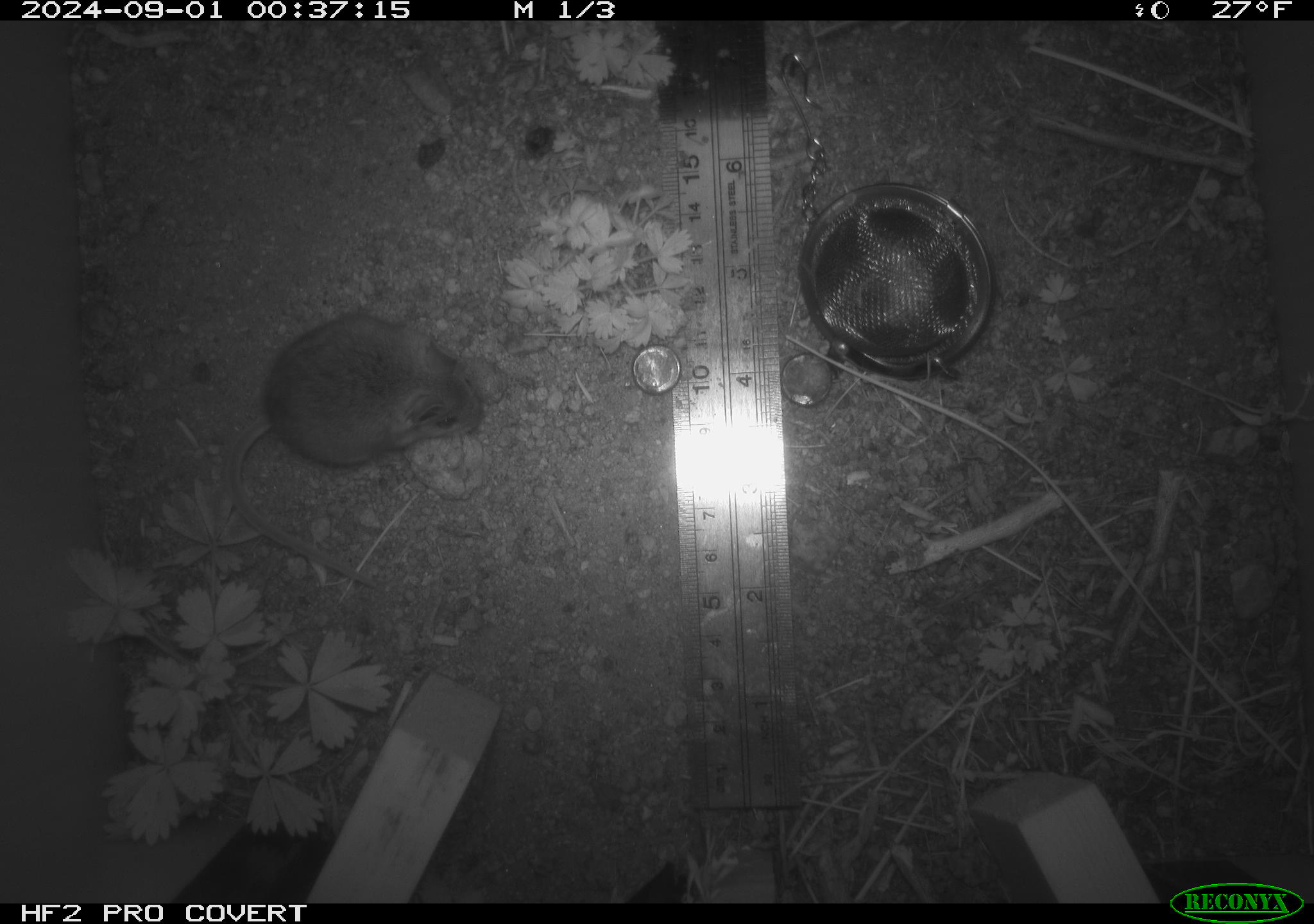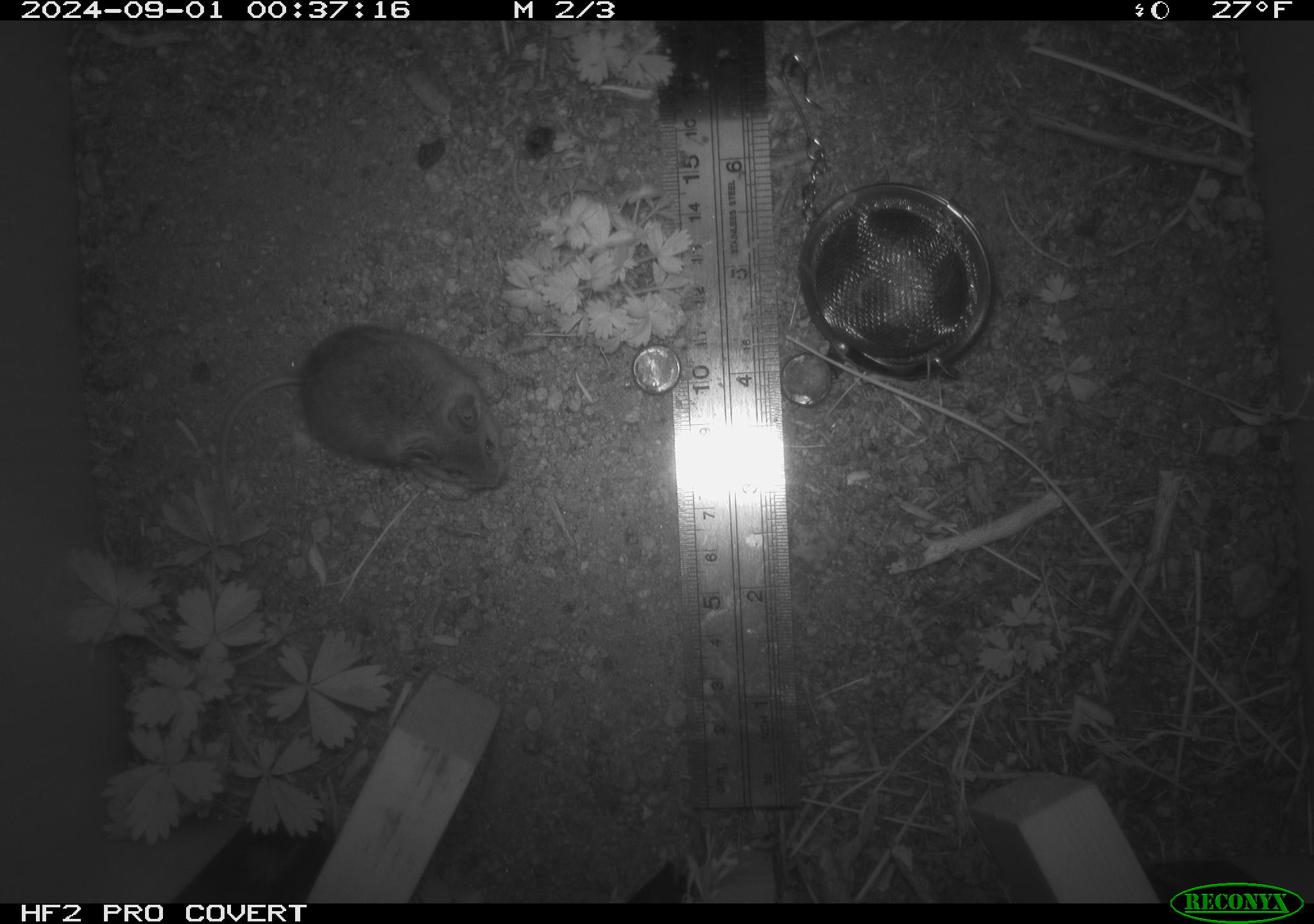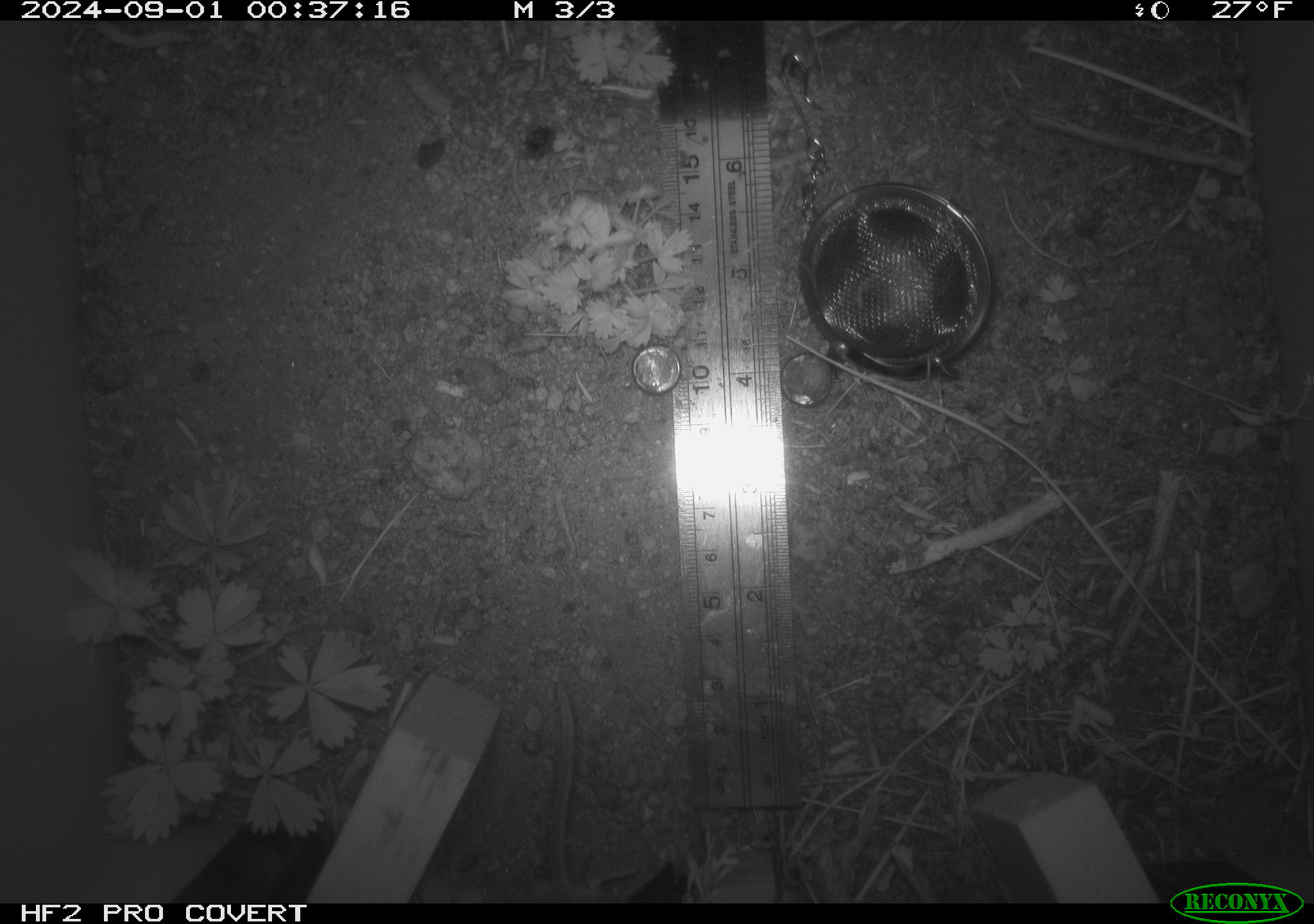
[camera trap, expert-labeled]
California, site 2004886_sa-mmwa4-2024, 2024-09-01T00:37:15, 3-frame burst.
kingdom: Animalia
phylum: Chordata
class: Mammalia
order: Rodentia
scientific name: Rodentia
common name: mouse species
Mouse species (Rodentia).